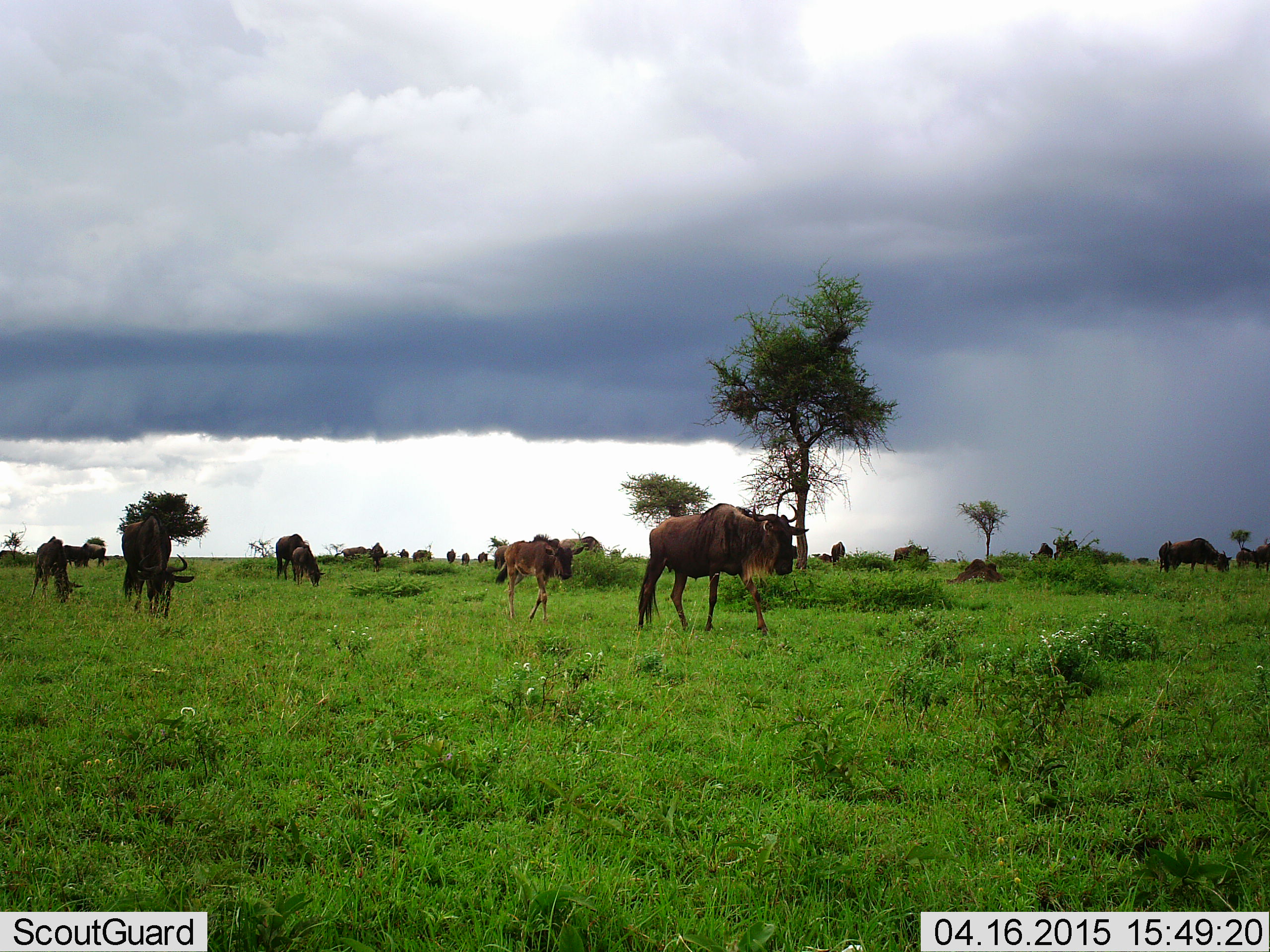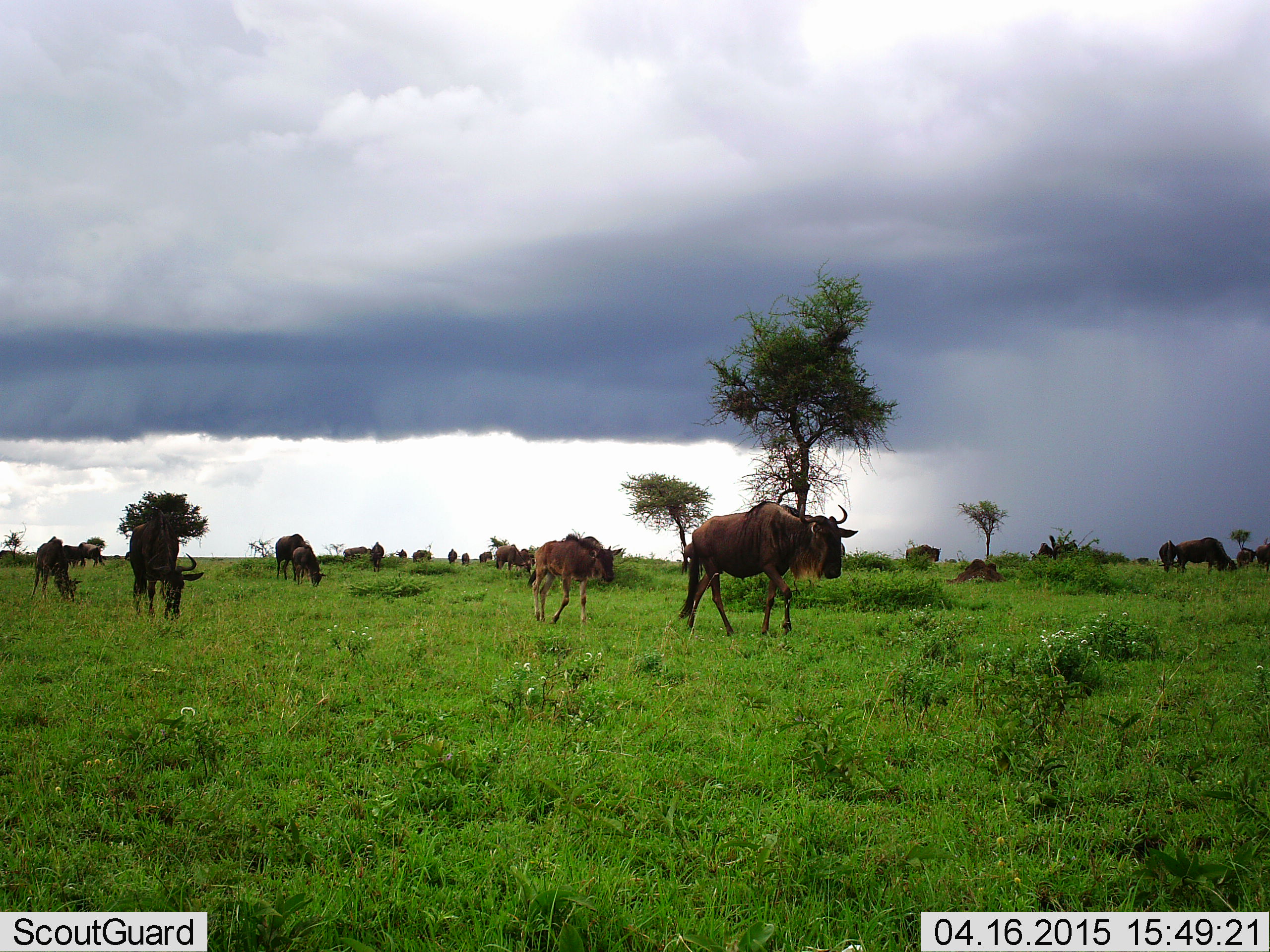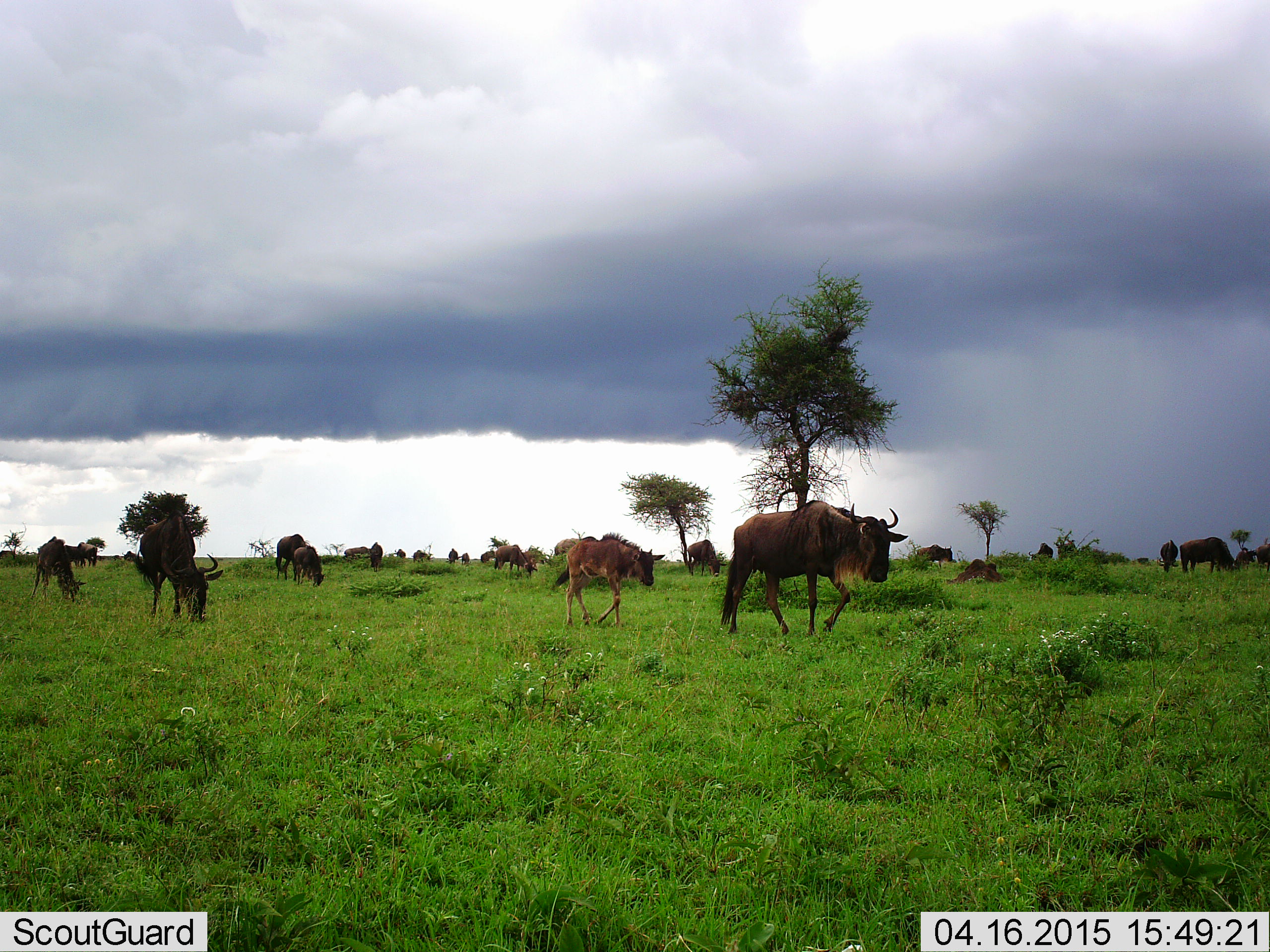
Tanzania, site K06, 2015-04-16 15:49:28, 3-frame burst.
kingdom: Animalia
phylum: Chordata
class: Mammalia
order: Artiodactyla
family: Bovidae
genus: Connochaetes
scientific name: Connochaetes taurinus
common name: blue wildebeest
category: wildebeest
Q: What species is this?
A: Wildebeest (blue wildebeest) (Connochaetes taurinus).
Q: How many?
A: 11-50.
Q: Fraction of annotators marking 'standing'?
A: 40%.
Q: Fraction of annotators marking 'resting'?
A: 0%.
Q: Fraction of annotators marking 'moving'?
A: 90%.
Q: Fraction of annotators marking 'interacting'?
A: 10%.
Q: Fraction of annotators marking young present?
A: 30%.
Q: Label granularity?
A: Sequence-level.